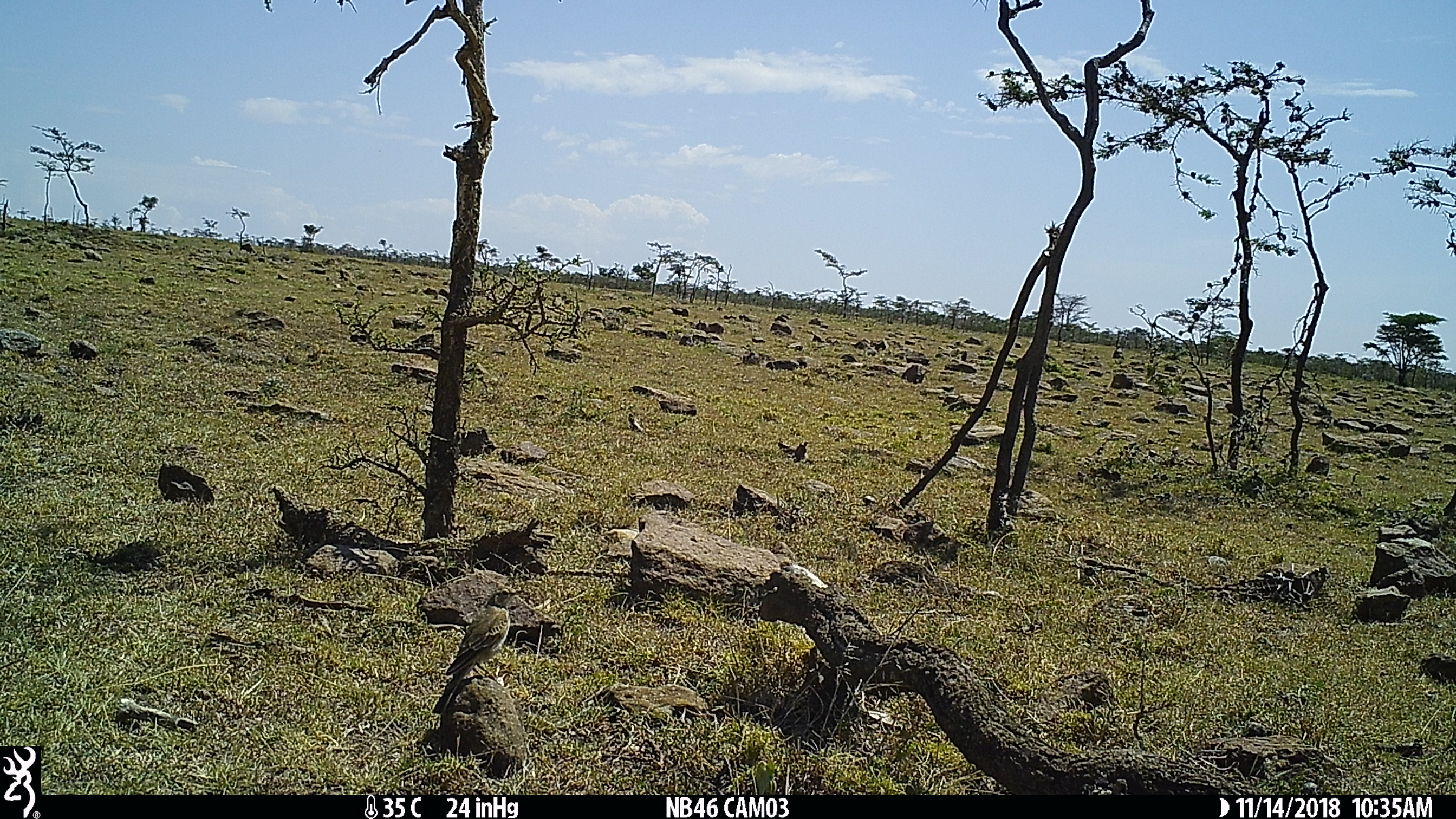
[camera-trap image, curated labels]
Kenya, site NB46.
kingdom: Animalia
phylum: Chordata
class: Aves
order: Passeriformes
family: Motacillidae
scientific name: Motacillidae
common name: pipit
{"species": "pipit (Motacillidae)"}